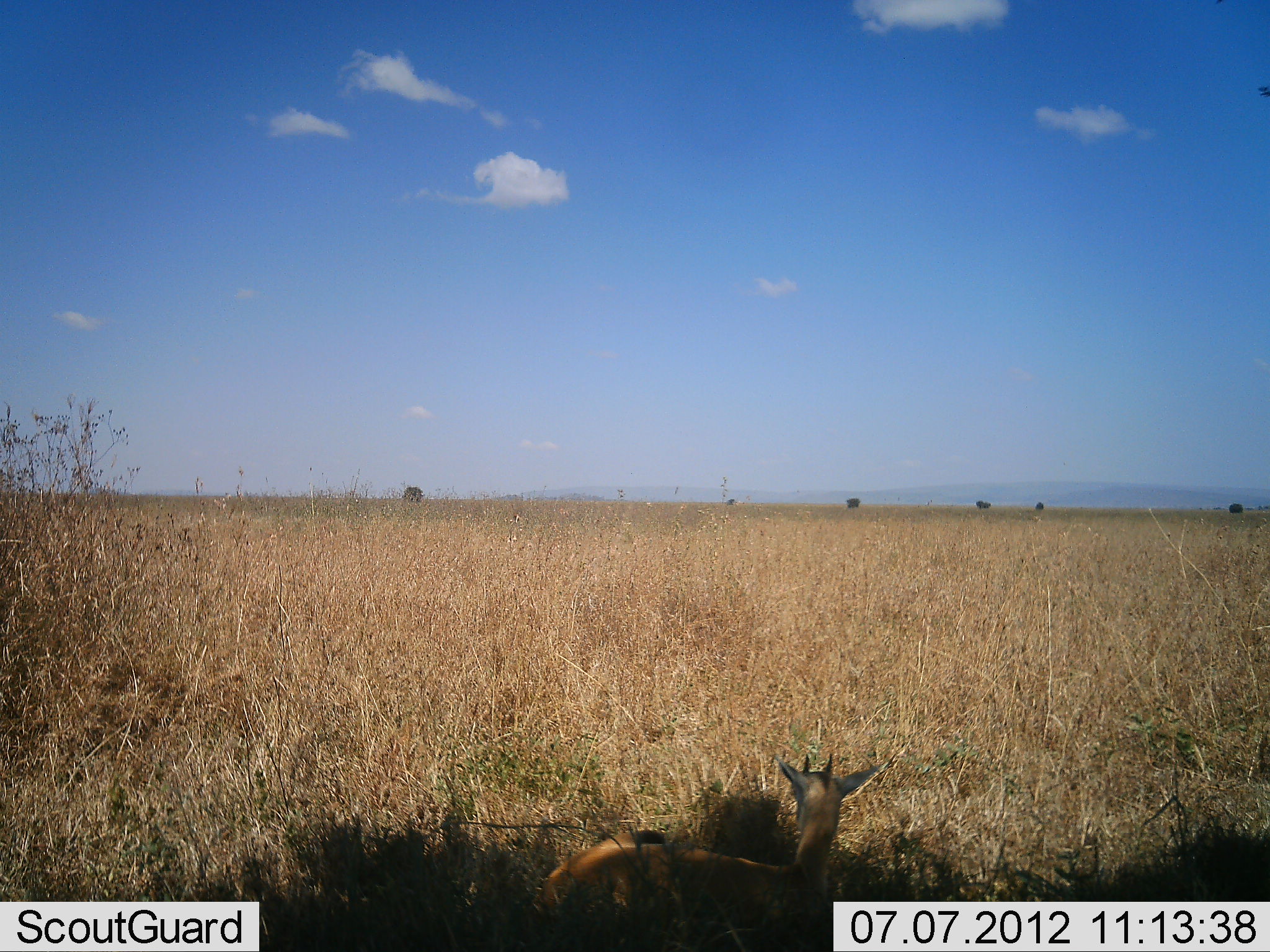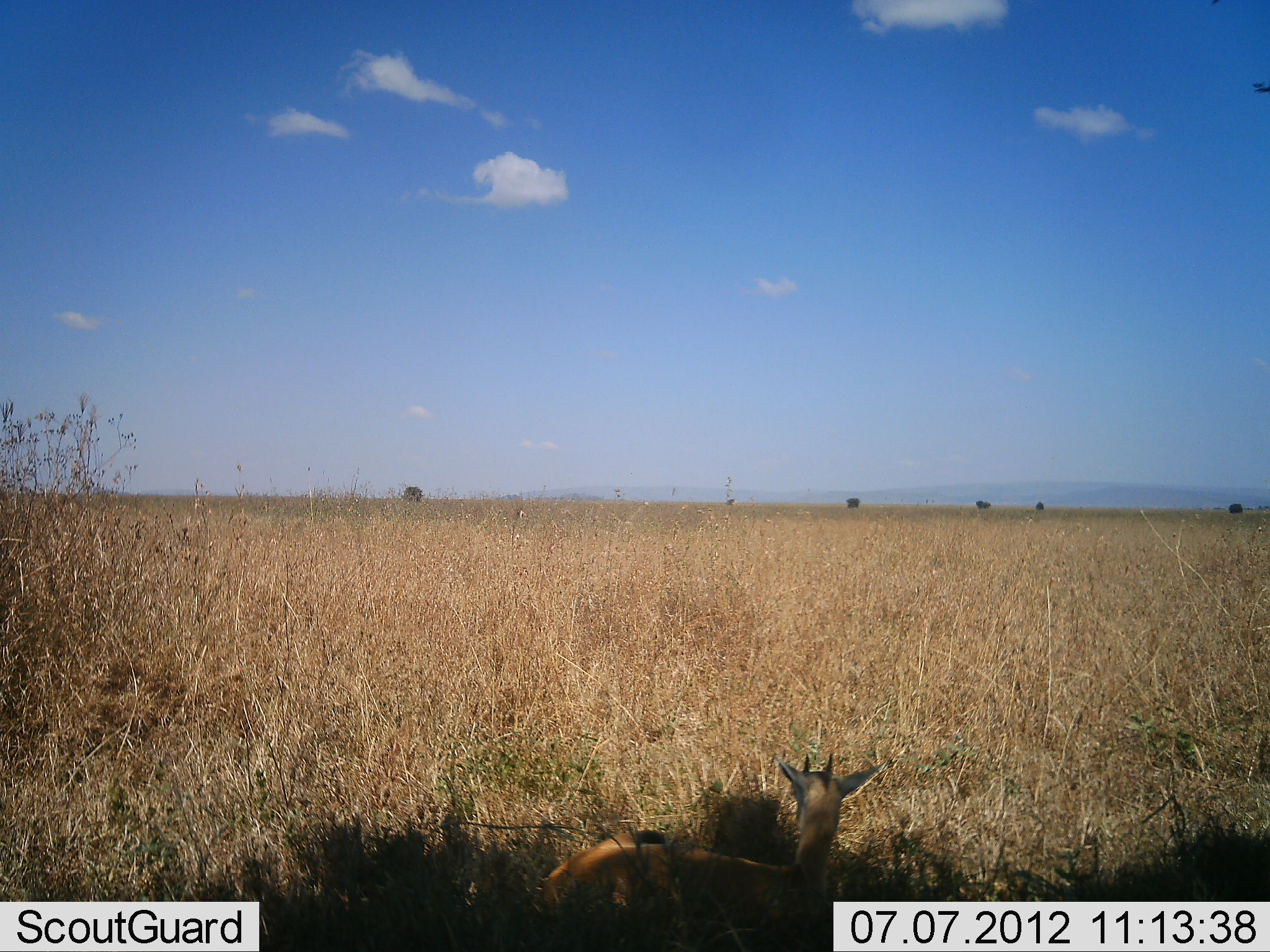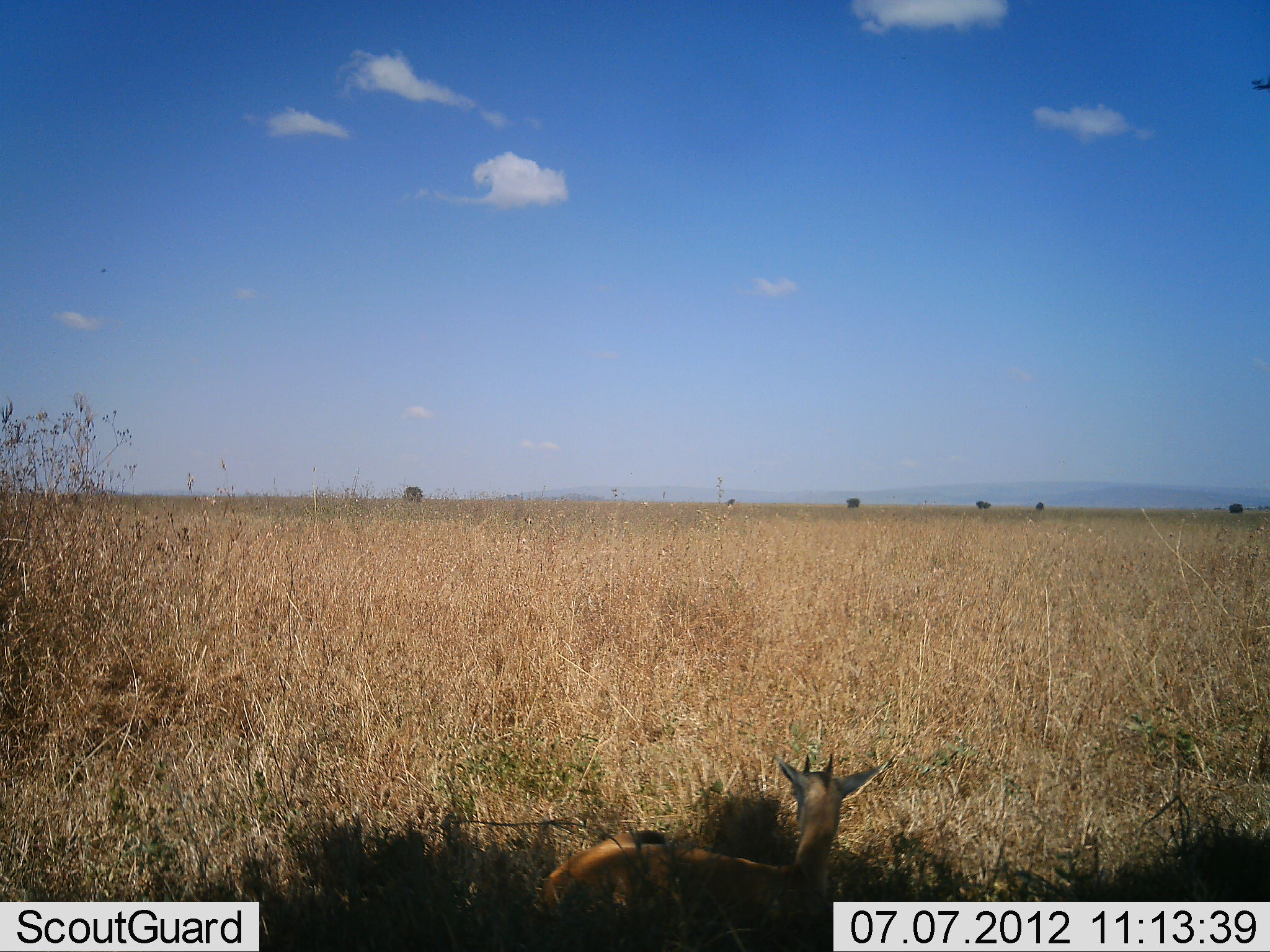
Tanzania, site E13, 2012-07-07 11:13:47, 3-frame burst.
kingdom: Animalia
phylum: Chordata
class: Mammalia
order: Artiodactyla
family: Bovidae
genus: Eudorcas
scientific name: Eudorcas thomsonii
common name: thomson's gazelle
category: gazellethomsons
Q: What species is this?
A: Gazellethomsons (thomson's gazelle) (Eudorcas thomsonii).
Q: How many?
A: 1.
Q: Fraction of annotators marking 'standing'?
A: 11%.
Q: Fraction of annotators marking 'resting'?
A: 89%.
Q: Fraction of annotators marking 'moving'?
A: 0%.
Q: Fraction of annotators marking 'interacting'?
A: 0%.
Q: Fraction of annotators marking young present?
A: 0%.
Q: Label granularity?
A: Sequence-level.